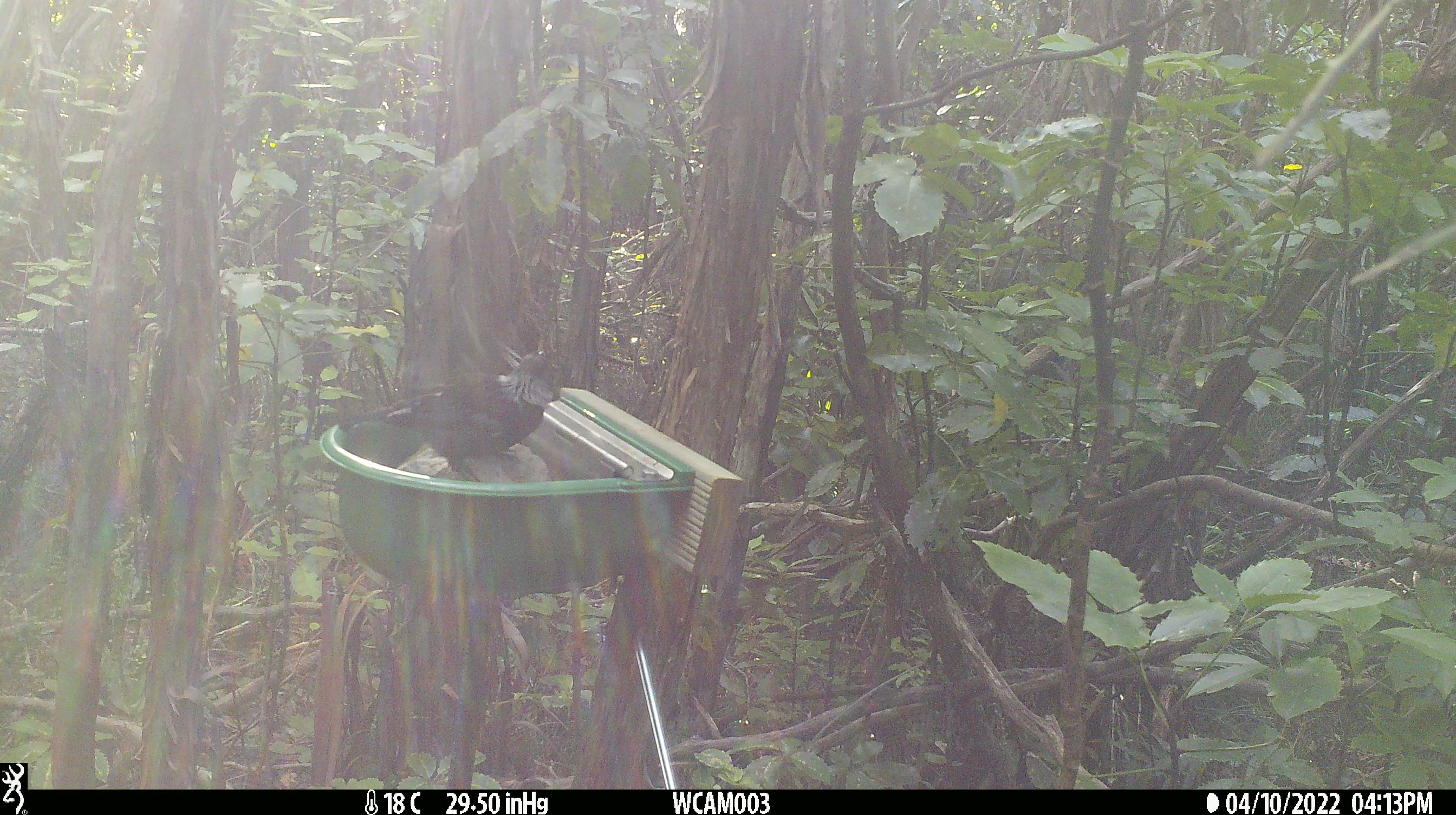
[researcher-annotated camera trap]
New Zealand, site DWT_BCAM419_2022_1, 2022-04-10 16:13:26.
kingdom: Animalia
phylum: Chordata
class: Aves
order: Passeriformes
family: Meliphagidae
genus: Prosthemadera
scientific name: Prosthemadera novaeseelandiae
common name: tui